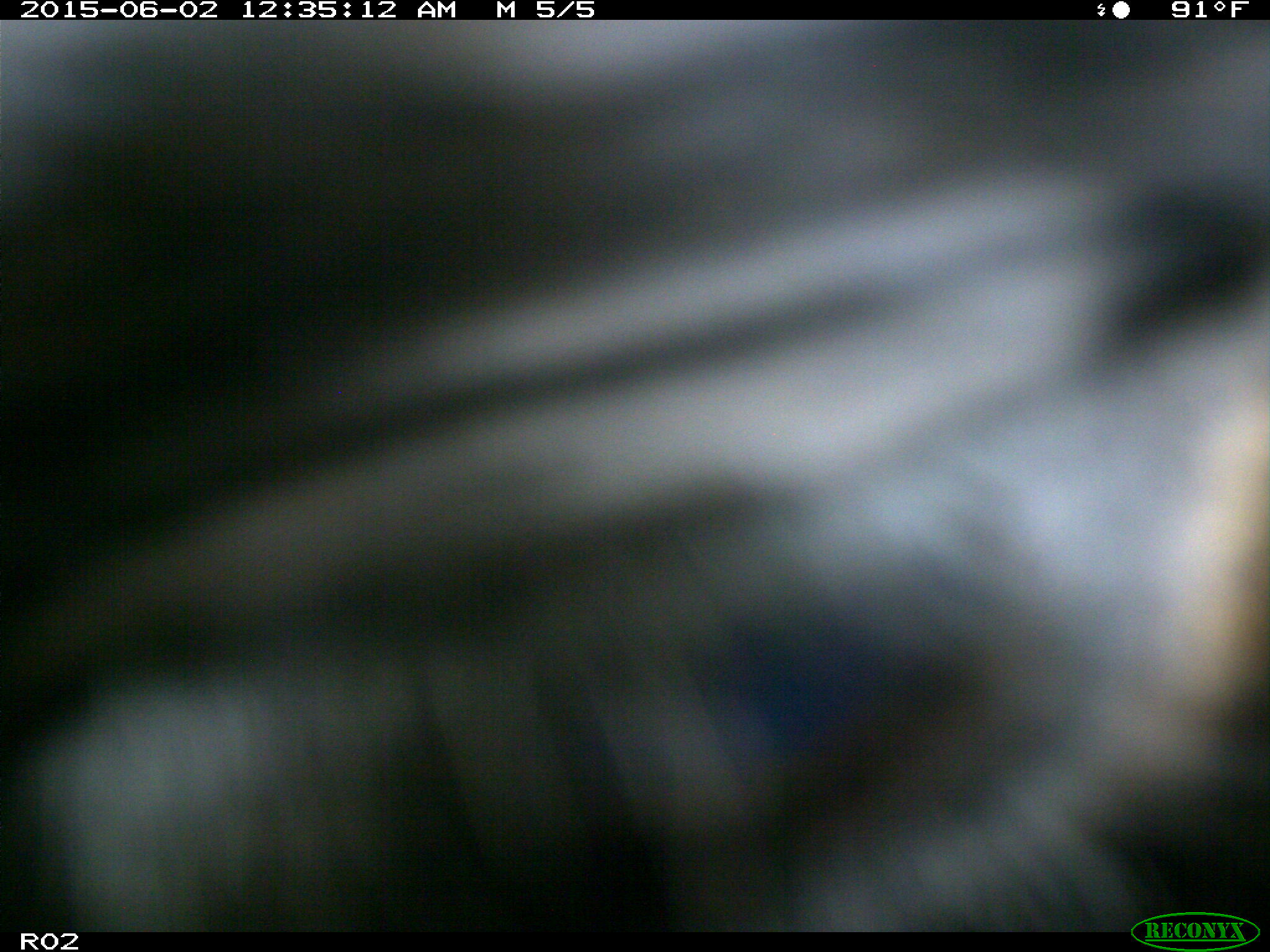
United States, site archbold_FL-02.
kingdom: Animalia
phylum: Chordata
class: Mammalia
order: Artiodactyla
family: Bovidae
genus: Bos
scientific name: Bos taurus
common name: domestic cow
Bos taurus (domestic cow).